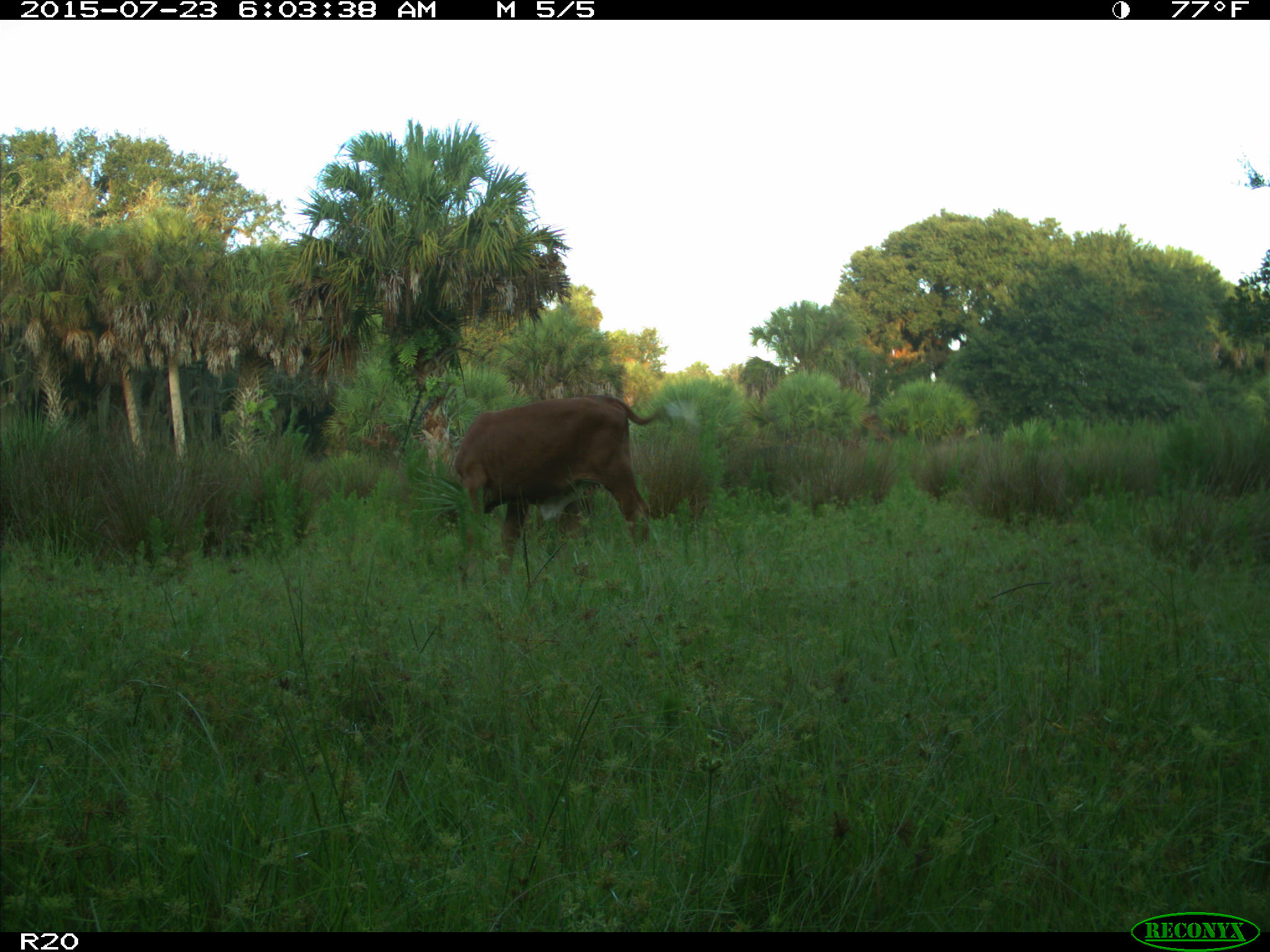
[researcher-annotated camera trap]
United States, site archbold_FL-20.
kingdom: Animalia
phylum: Chordata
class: Mammalia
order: Artiodactyla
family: Bovidae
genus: Bos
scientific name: Bos taurus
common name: domestic cow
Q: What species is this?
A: Bos taurus (domestic cow).